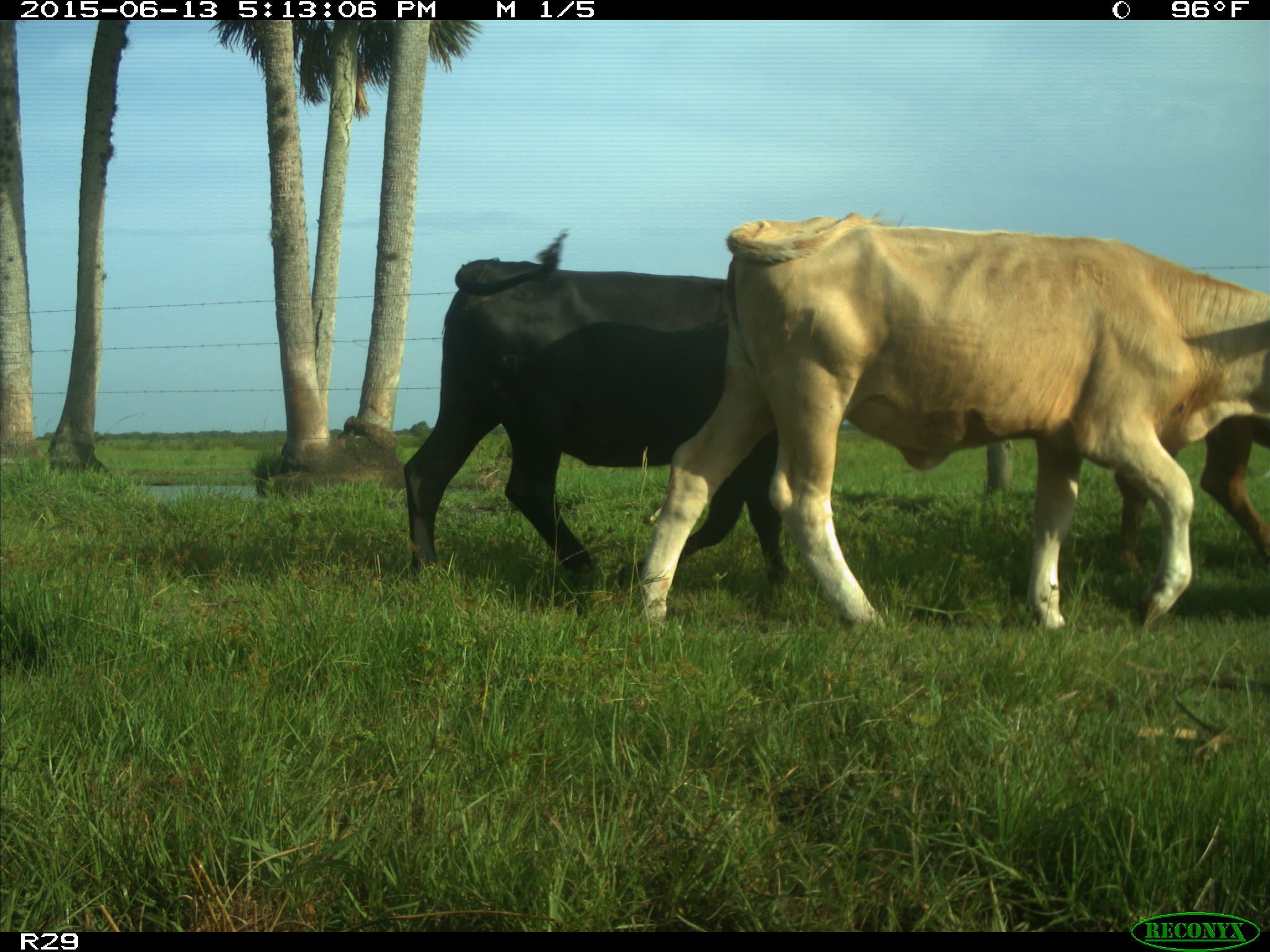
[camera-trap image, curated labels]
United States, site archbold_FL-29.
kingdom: Animalia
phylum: Chordata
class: Mammalia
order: Artiodactyla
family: Bovidae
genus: Bos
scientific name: Bos taurus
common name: domestic cow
Bos taurus (domestic cow).